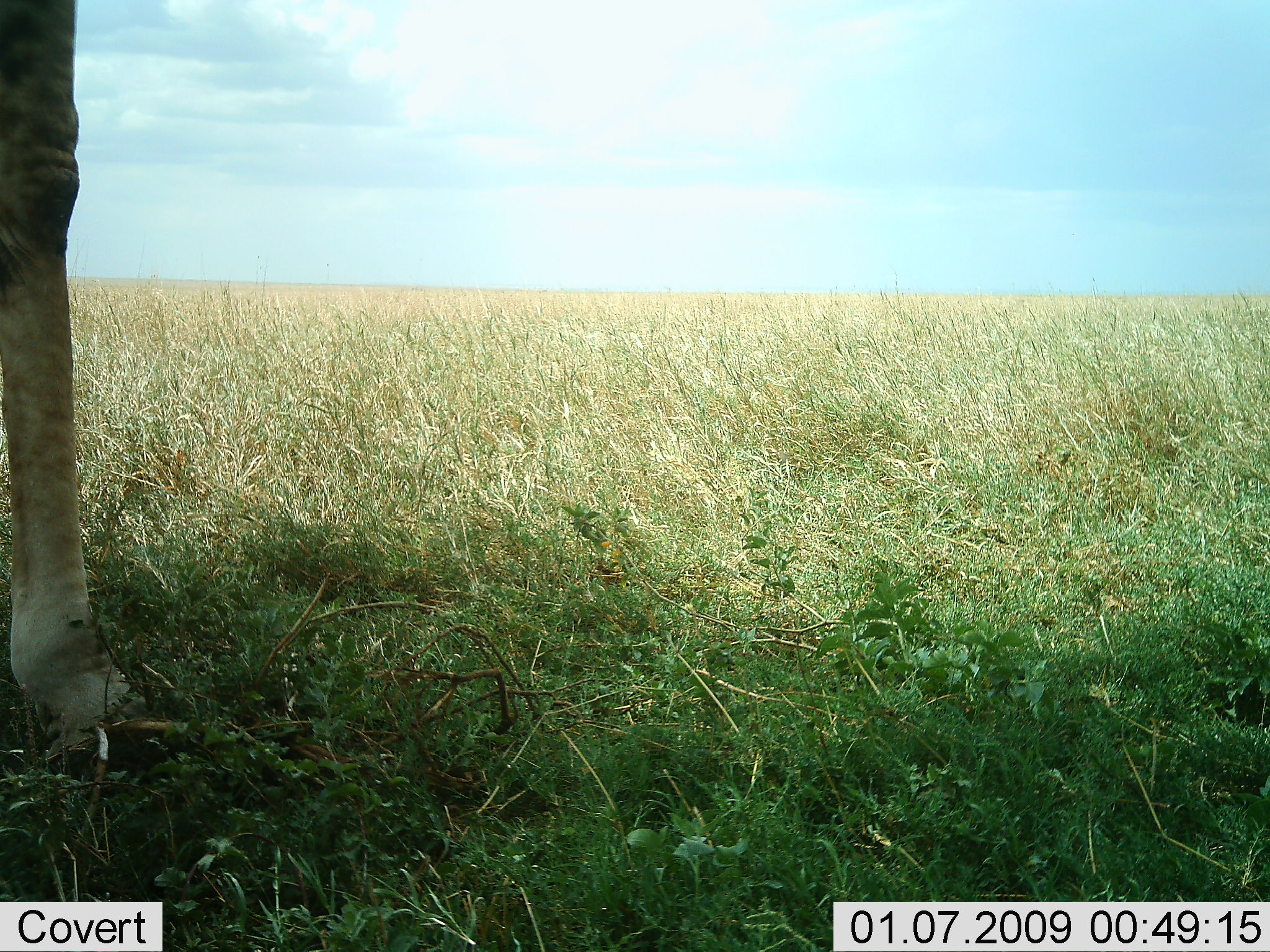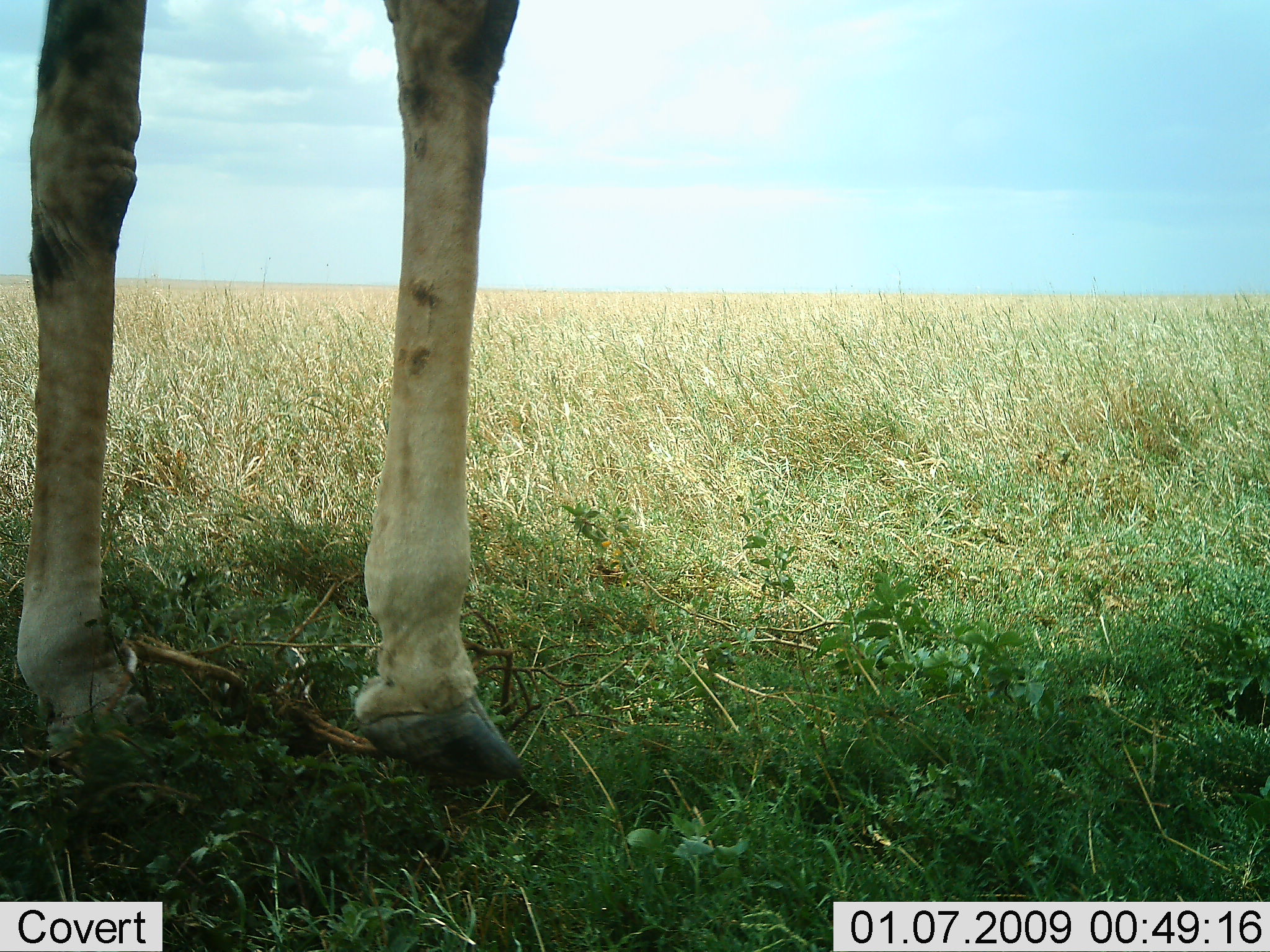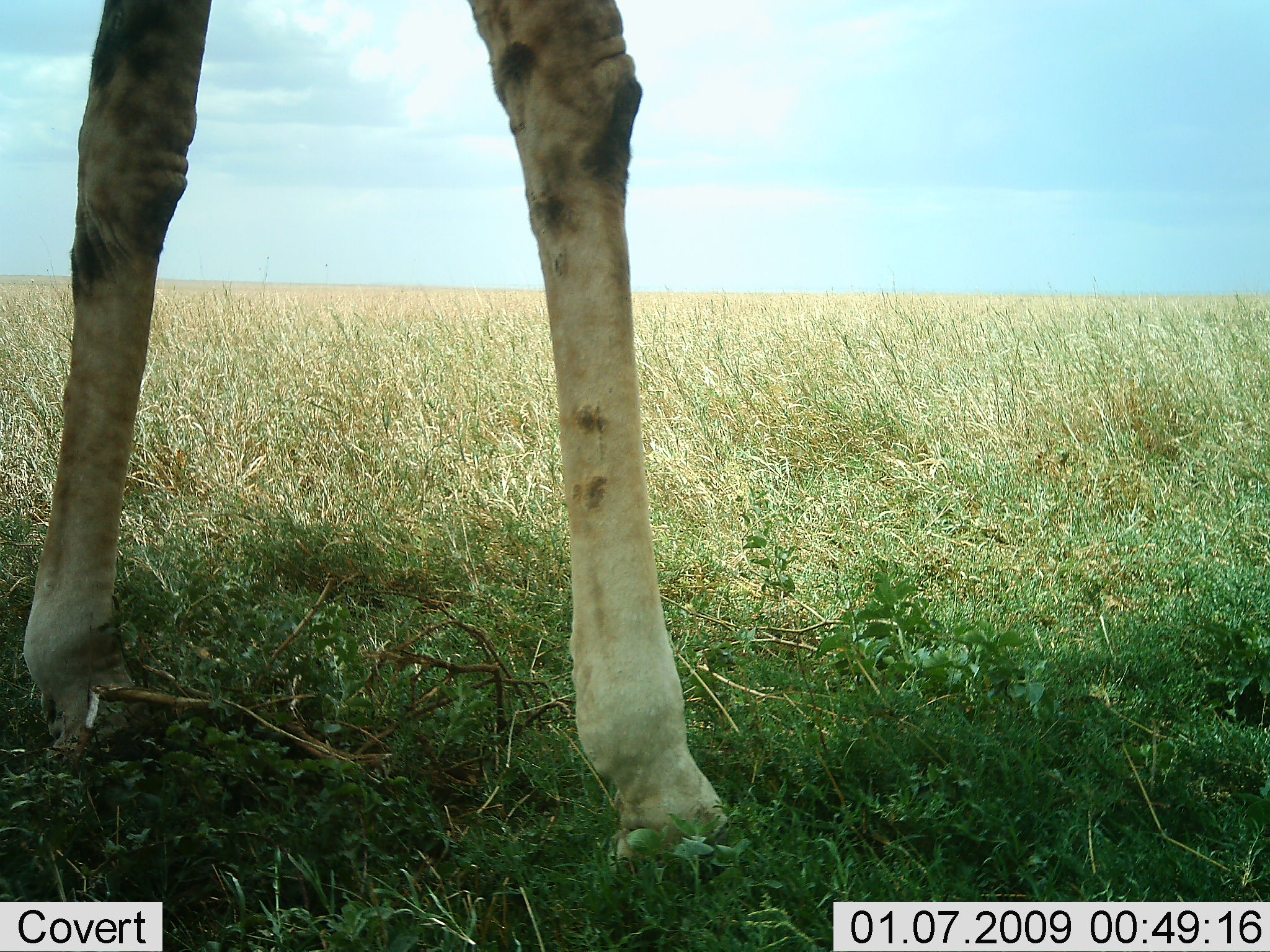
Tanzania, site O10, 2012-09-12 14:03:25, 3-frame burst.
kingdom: Animalia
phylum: Chordata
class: Mammalia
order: Artiodactyla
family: Giraffidae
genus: Giraffa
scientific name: Giraffa camelopardalis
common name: giraffe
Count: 1.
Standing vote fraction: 100%.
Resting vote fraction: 0%.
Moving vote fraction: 0%.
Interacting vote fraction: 0%.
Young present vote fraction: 0%.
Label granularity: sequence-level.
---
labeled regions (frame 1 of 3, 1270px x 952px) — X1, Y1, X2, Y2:
animal: 0, 0, 148, 782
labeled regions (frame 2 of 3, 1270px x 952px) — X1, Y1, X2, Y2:
animal: 0, 0, 543, 787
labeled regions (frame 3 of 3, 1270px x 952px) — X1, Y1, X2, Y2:
animal: 22, 0, 757, 881